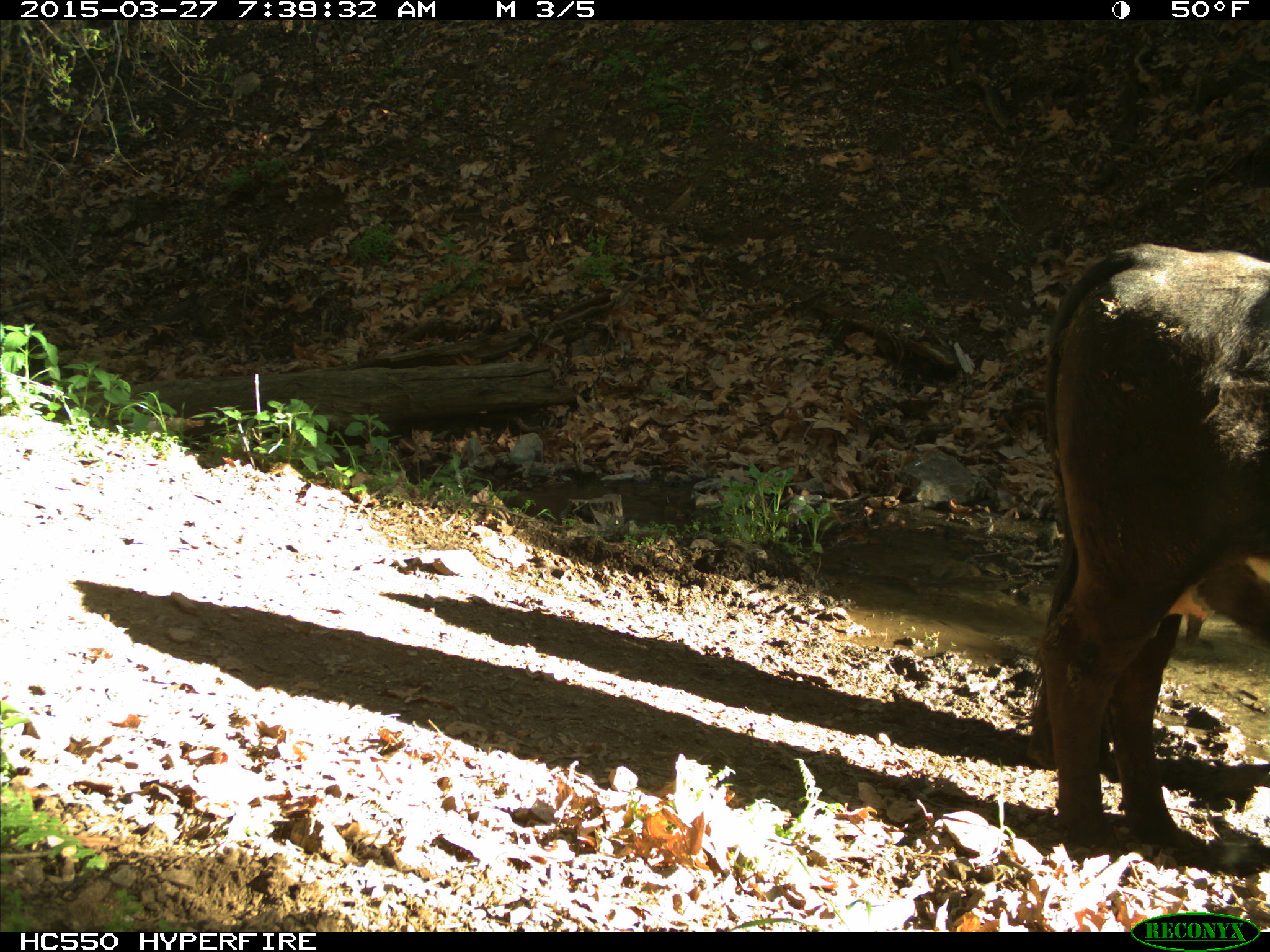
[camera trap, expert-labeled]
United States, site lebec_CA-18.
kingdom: Animalia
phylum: Chordata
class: Mammalia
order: Artiodactyla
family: Bovidae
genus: Bos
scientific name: Bos taurus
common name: domestic cow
Bos taurus (domestic cow).